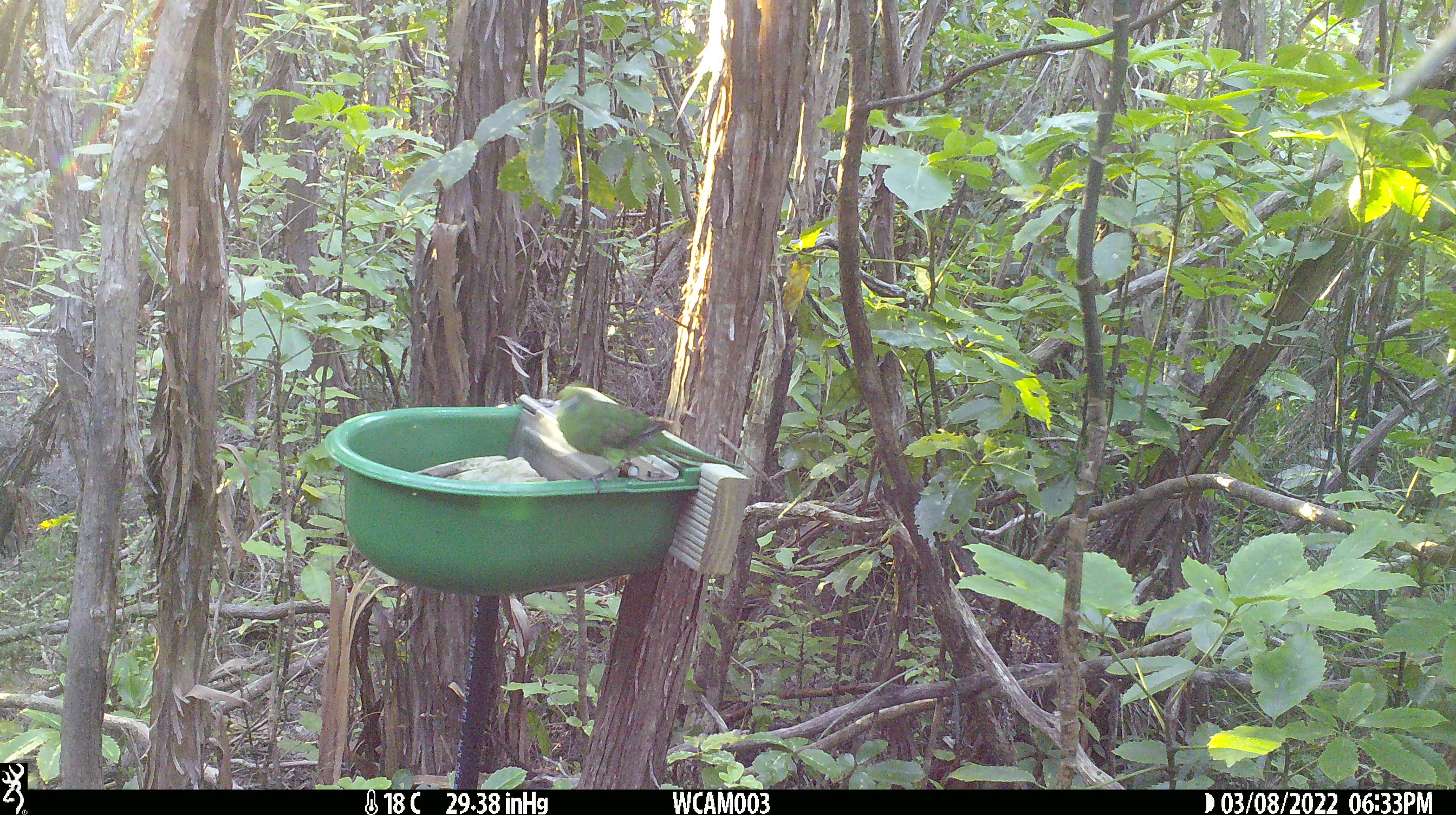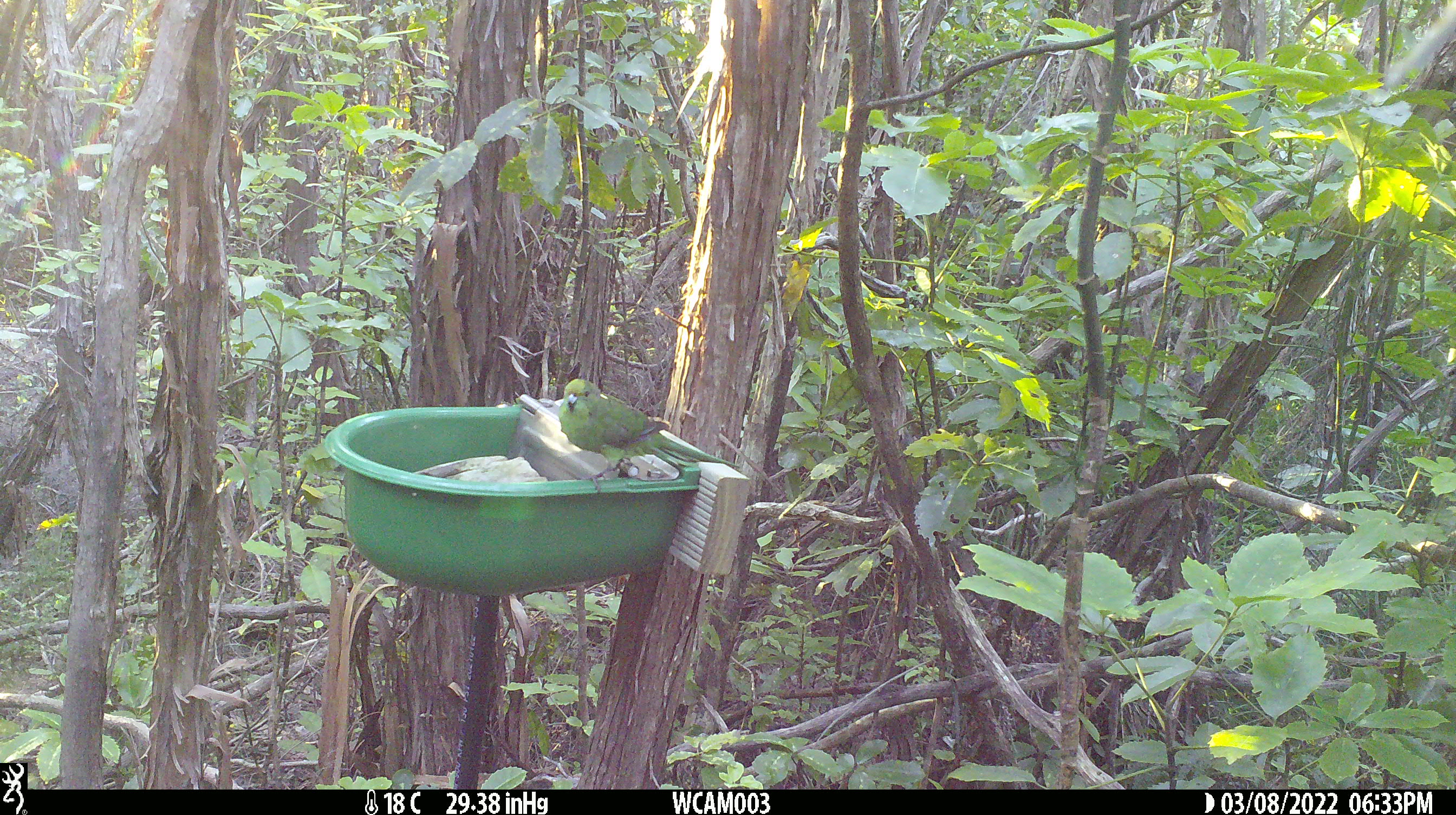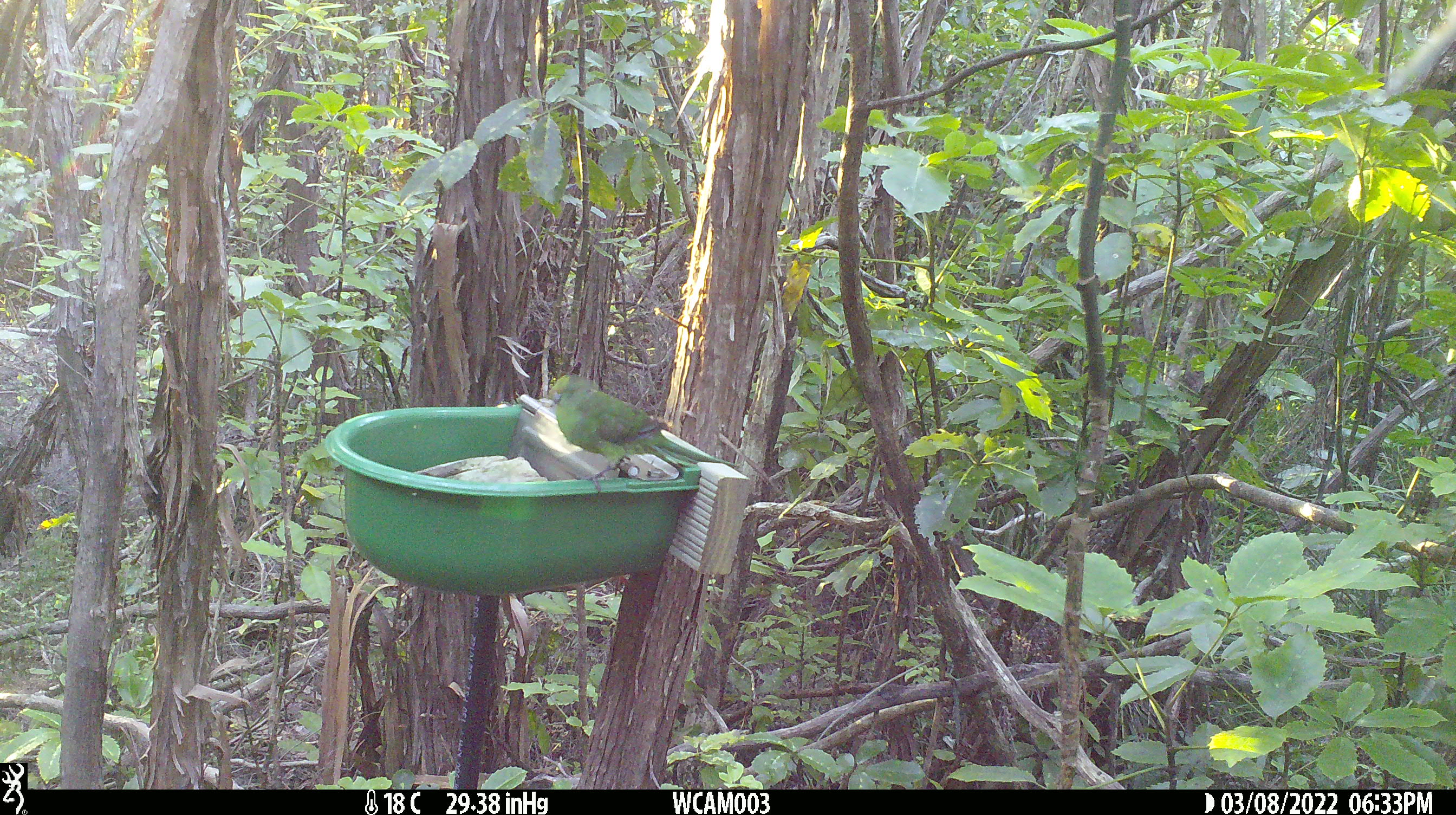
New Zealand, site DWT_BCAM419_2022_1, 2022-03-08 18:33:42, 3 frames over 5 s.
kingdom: Animalia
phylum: Chordata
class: Aves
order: Psittaciformes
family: Psittaculidae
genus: Cyanoramphus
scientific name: Cyanoramphus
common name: parakeet